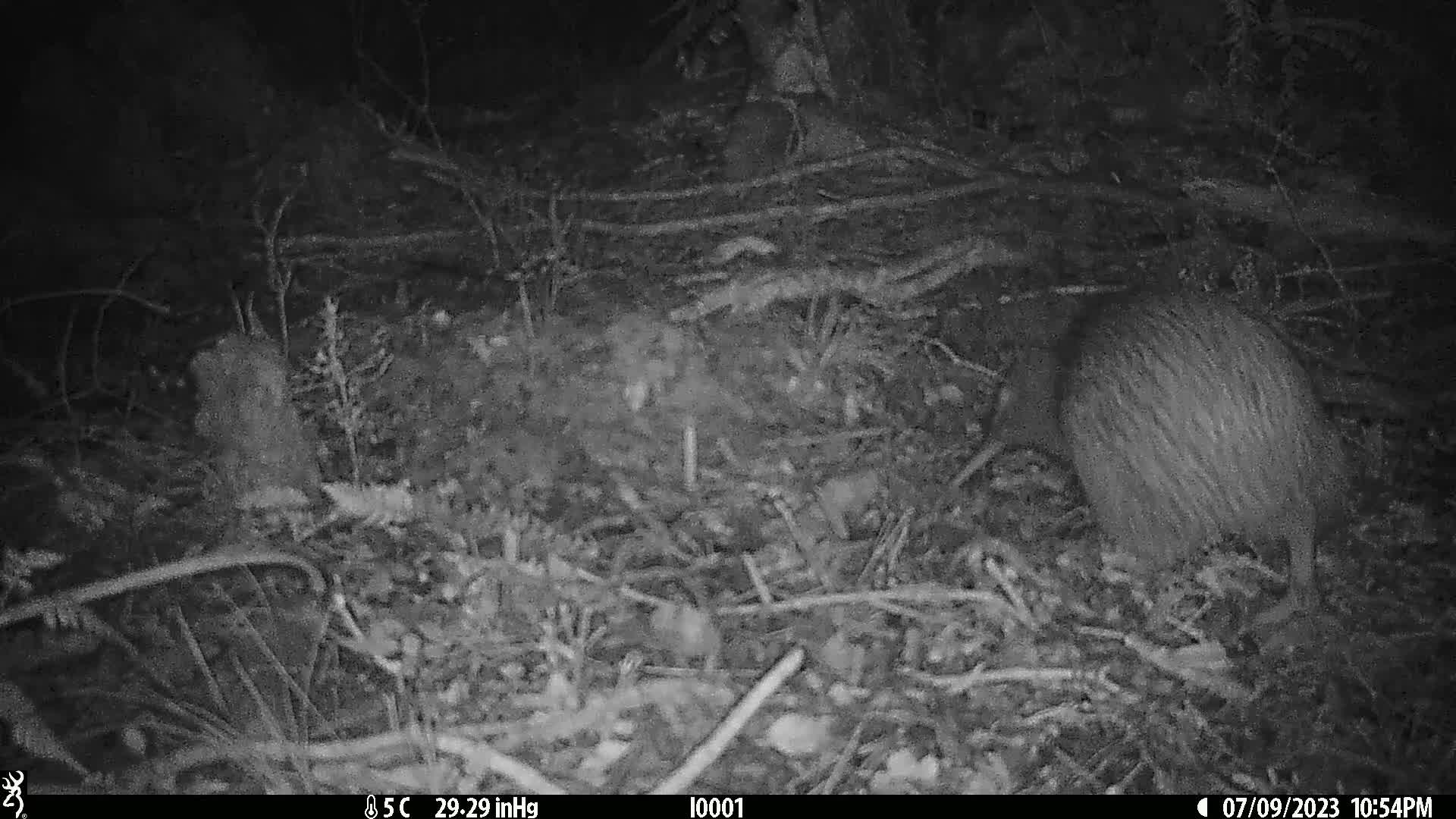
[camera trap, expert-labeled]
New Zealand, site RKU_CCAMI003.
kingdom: Animalia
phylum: Chordata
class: Aves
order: Apterygiformes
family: Apterygidae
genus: Apteryx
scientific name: Apteryx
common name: kiwi